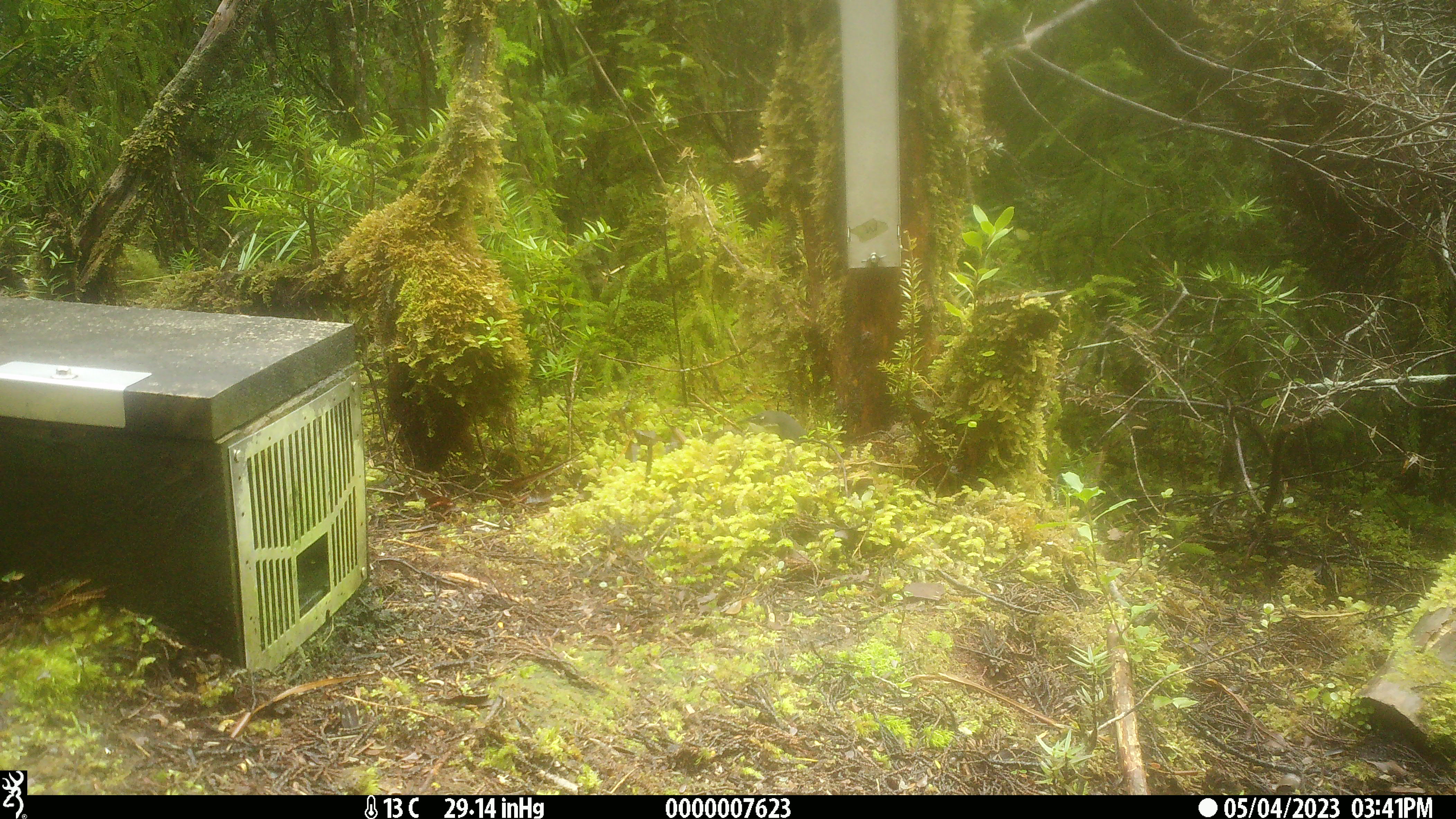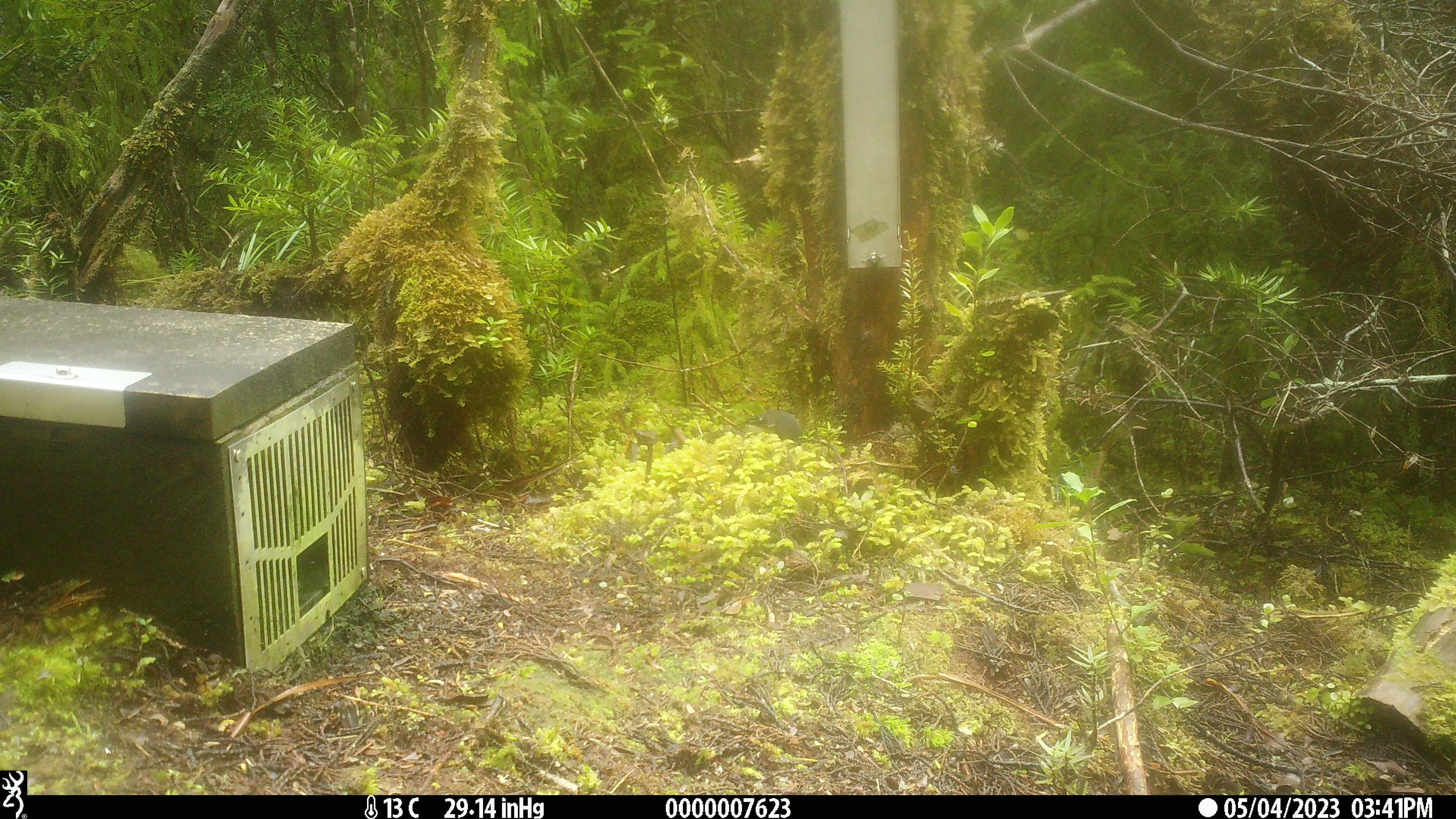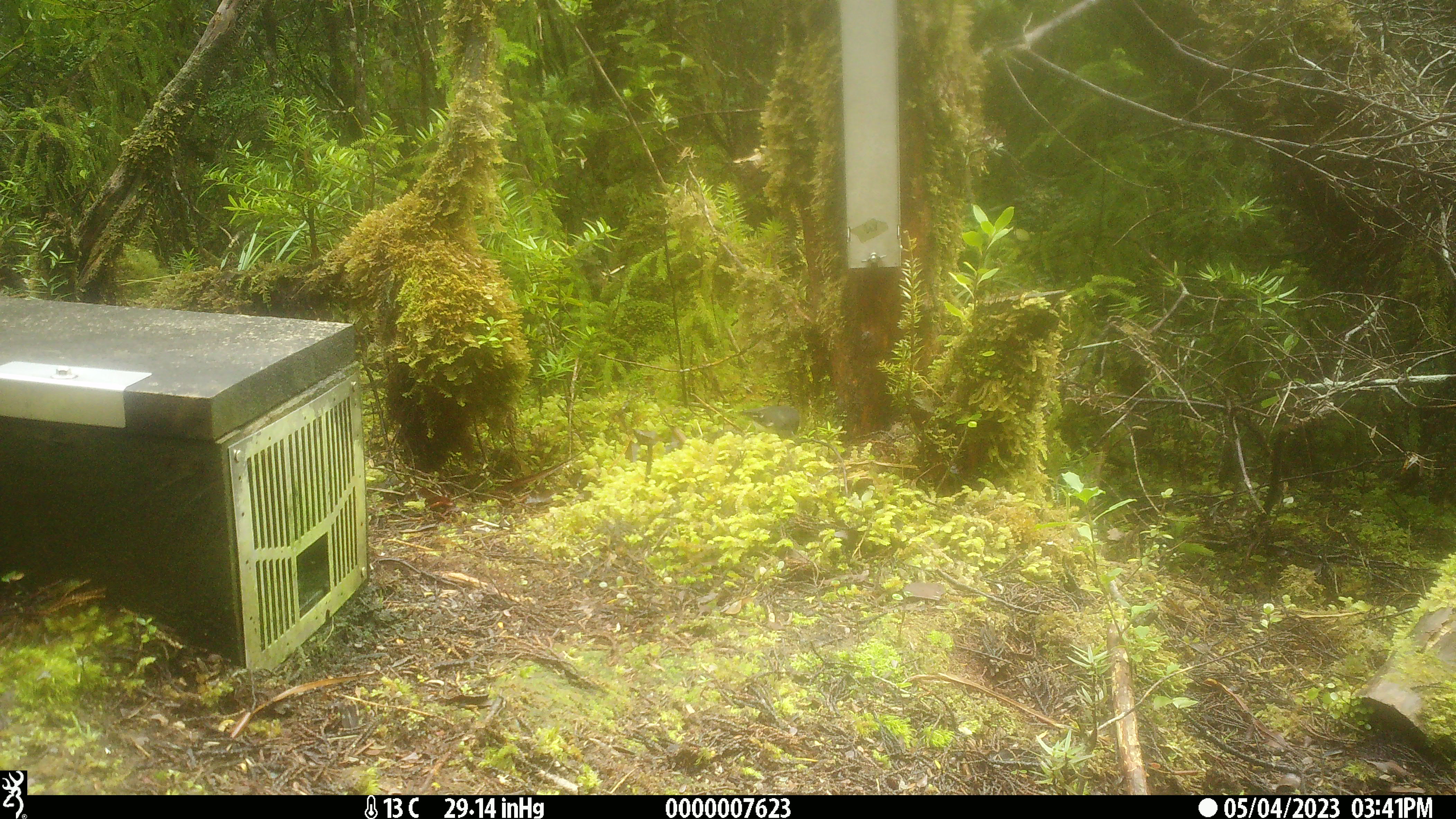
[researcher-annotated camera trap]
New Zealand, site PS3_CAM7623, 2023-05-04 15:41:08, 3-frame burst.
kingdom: Animalia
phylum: Chordata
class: Aves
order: Passeriformes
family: Petroicidae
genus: Petroica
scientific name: Petroica macrocephala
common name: tomtit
Tomtit (Petroica macrocephala).